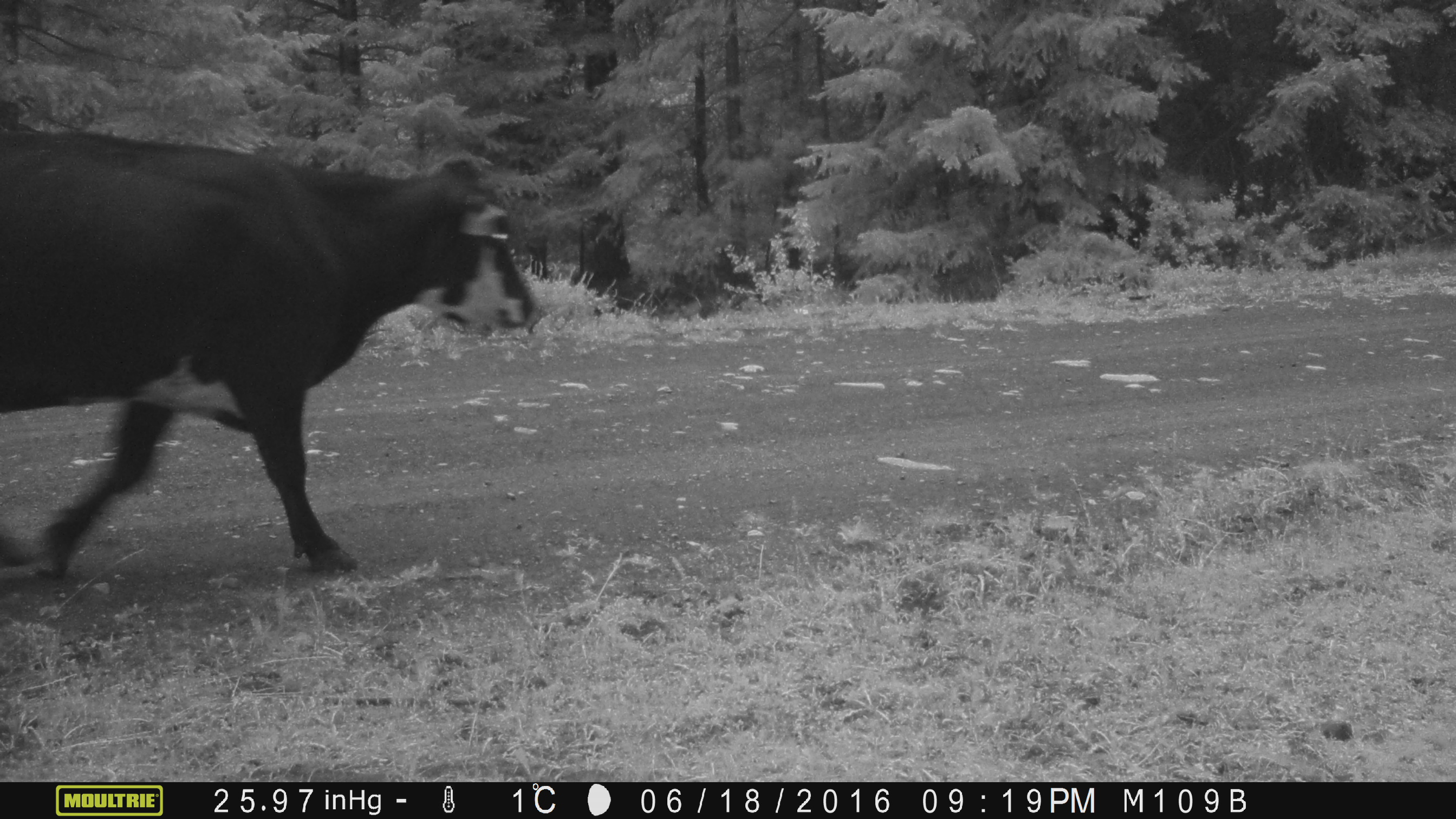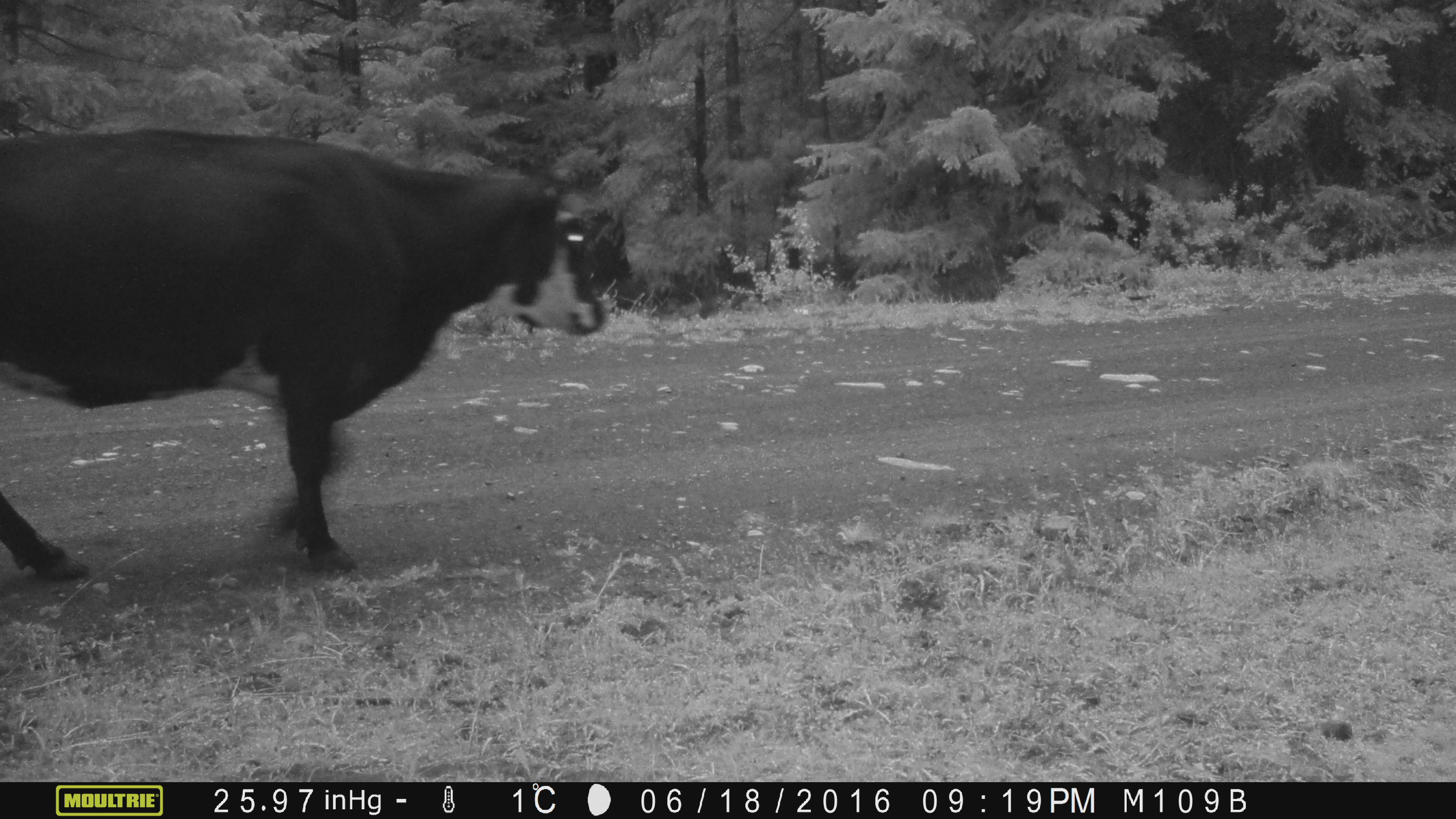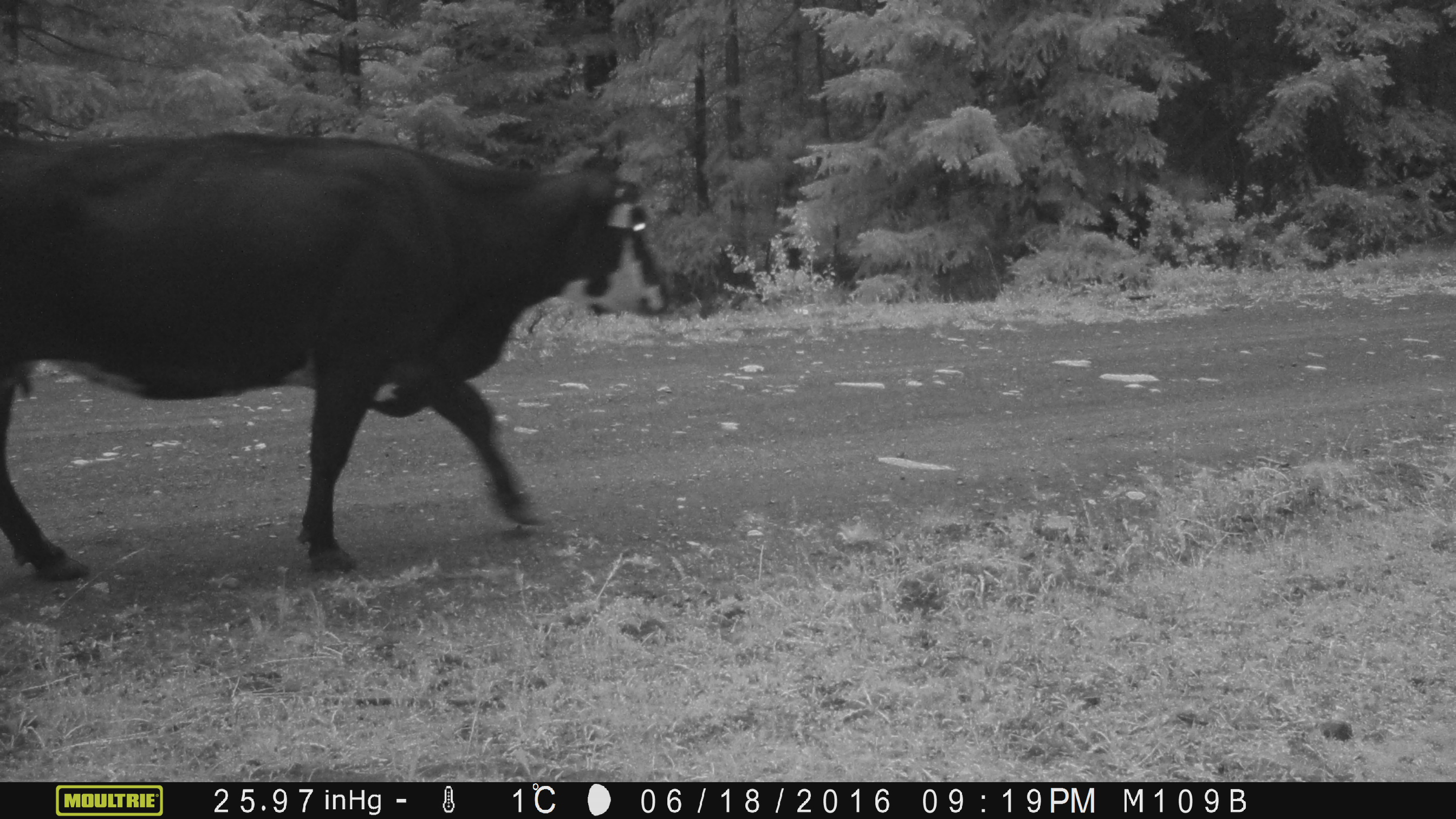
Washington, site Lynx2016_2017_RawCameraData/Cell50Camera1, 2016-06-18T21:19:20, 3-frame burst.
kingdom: Animalia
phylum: Chordata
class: Mammalia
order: Artiodactyla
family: Bovidae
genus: Bos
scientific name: Bos taurus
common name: domestic cattle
Domestic cattle (Bos taurus). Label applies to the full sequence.